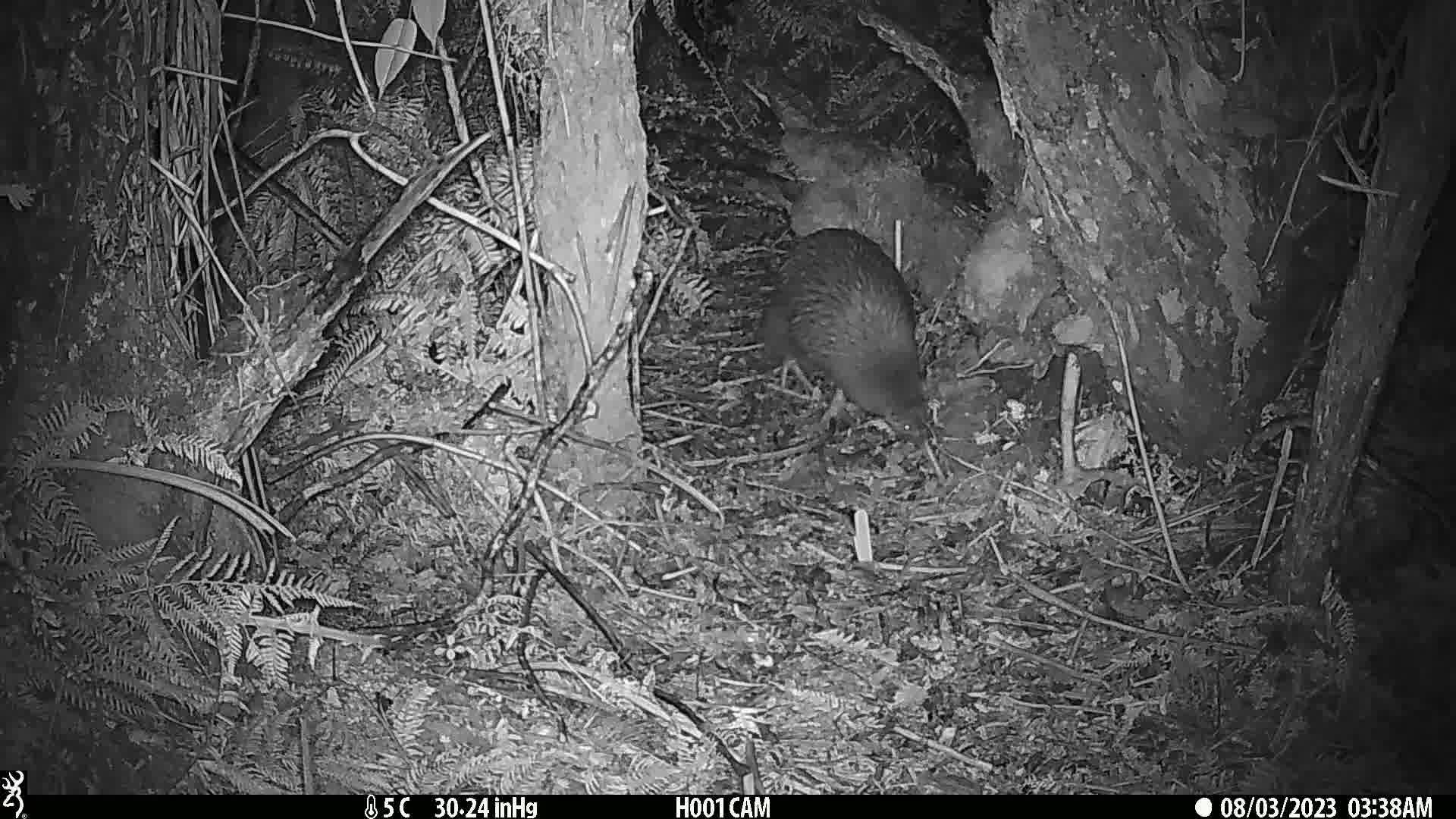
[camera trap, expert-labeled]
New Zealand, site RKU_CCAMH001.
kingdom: Animalia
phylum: Chordata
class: Aves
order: Apterygiformes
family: Apterygidae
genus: Apteryx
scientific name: Apteryx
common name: kiwi